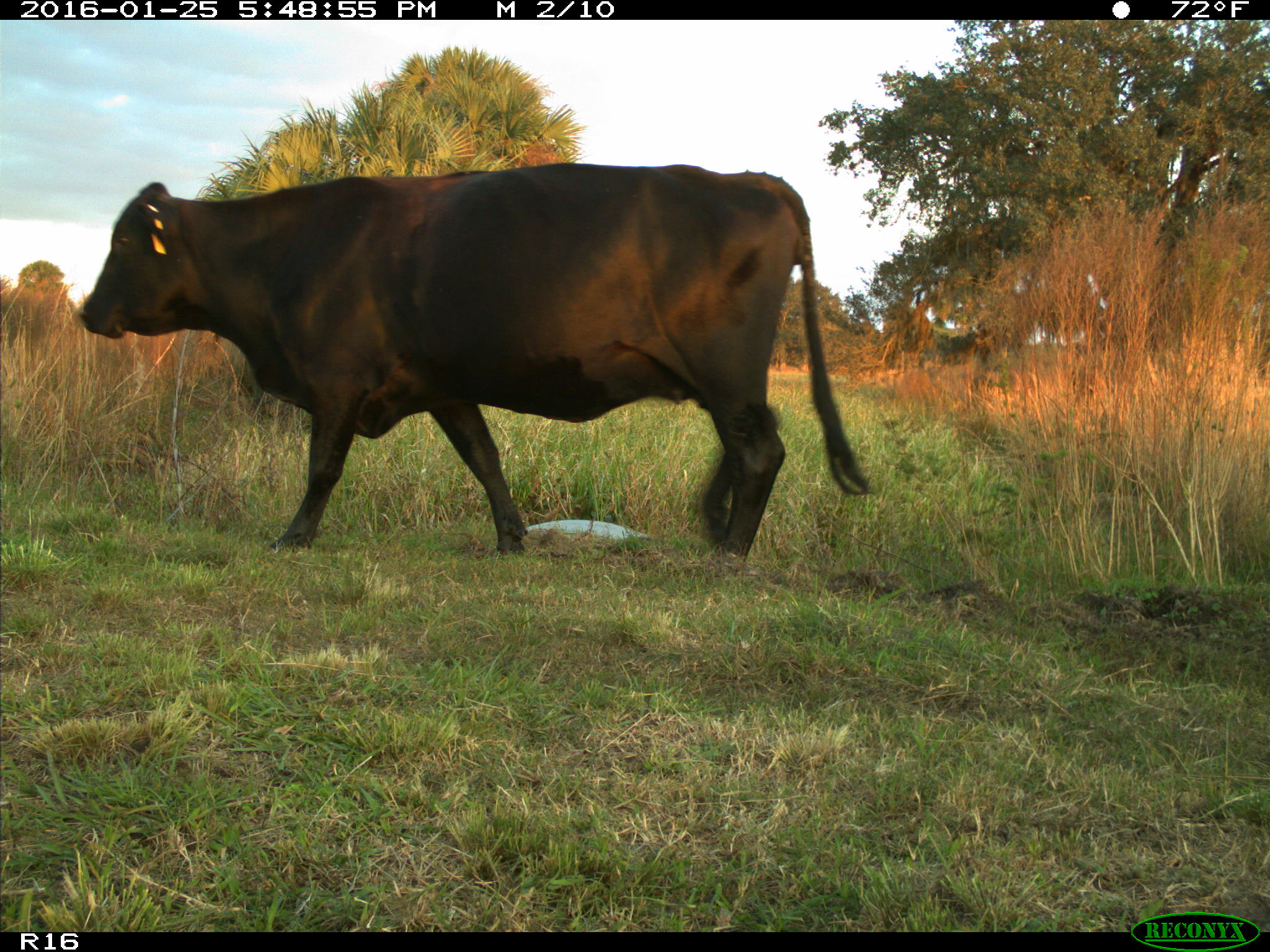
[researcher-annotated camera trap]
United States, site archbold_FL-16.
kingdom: Animalia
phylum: Chordata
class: Mammalia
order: Artiodactyla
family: Bovidae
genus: Bos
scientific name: Bos taurus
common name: domestic cow